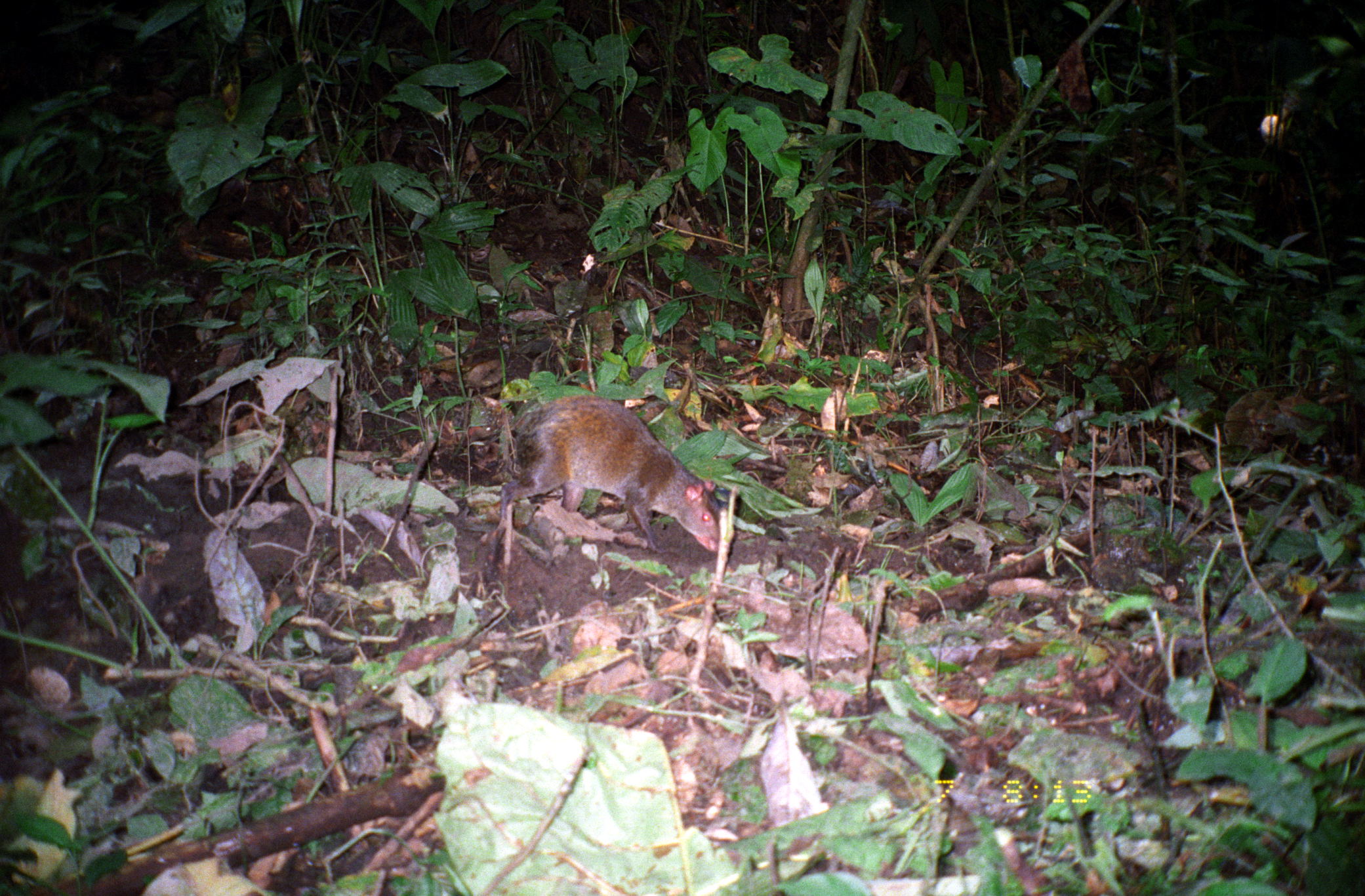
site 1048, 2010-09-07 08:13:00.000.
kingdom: Animalia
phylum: Chordata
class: Mammalia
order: Rodentia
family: Dasyproctidae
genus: Dasyprocta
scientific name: Dasyprocta punctata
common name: central american agouti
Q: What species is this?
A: Dasyprocta punctata (central american agouti).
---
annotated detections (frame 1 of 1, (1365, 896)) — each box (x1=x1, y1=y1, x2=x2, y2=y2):
dasyprocta punctata: (x1=483, y1=395, x2=719, y2=569)